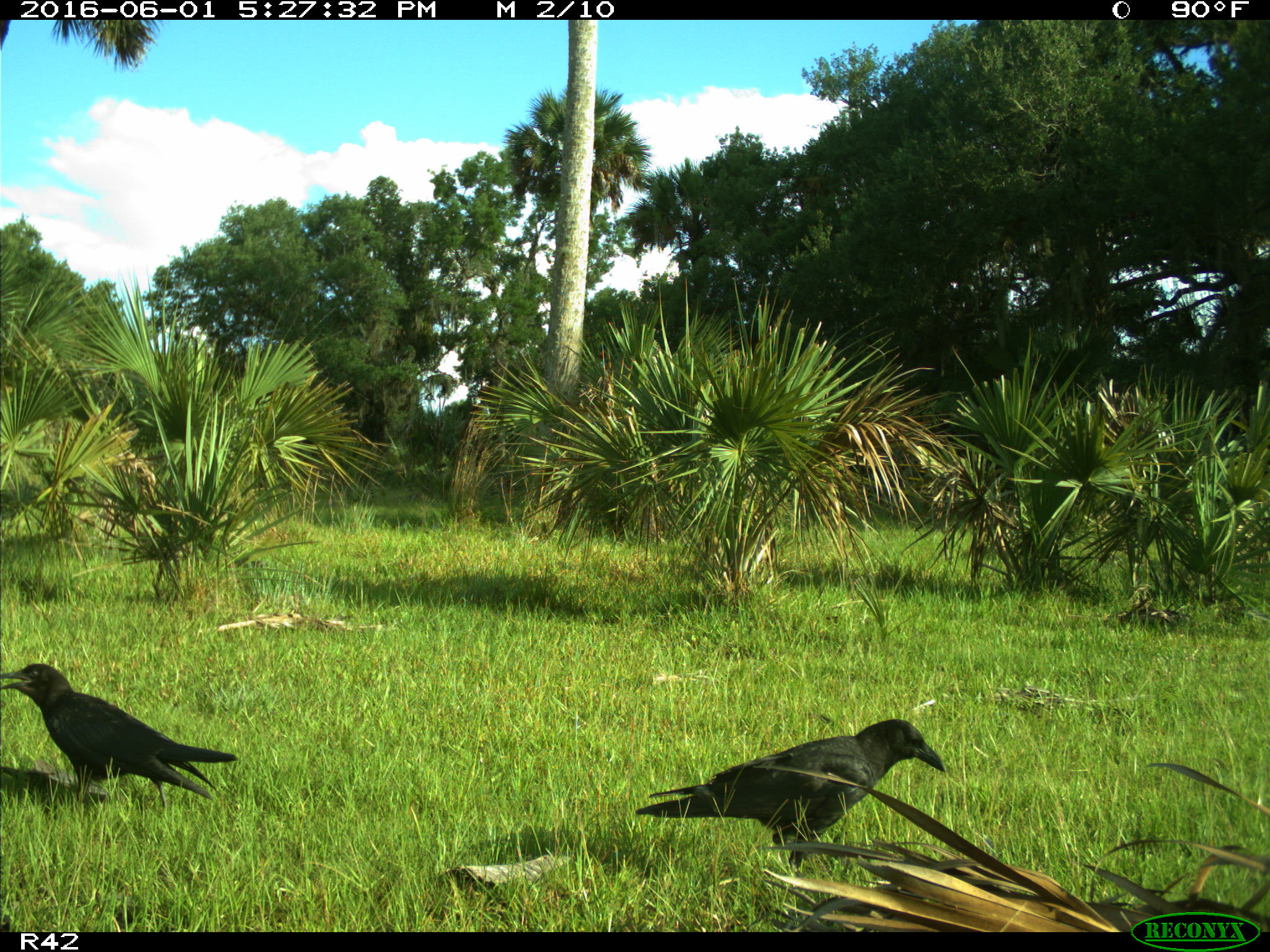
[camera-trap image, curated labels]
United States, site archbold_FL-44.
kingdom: Animalia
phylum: Chordata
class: Aves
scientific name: Aves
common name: birds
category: unidentified bird